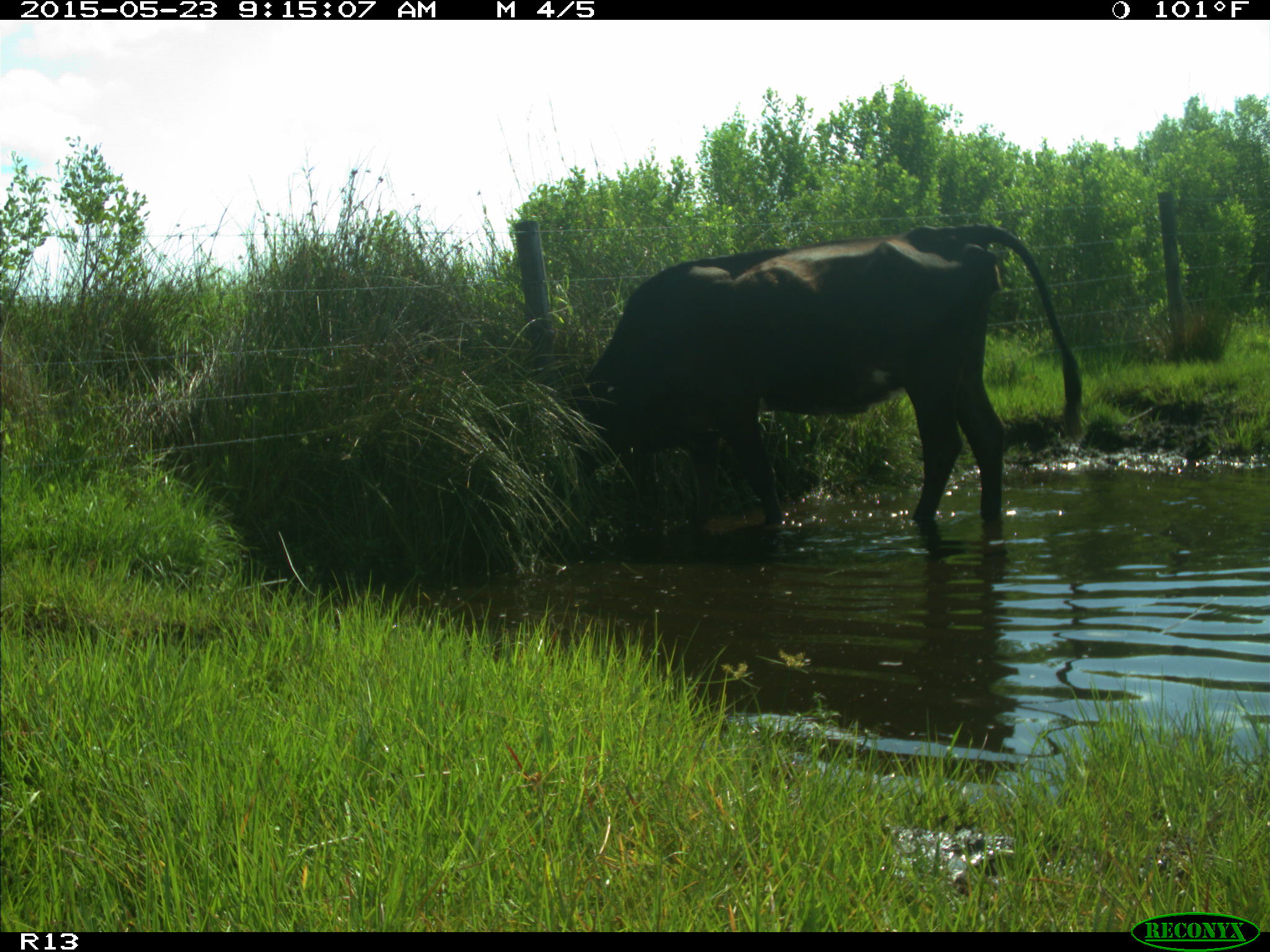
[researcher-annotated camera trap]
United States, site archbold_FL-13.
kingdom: Animalia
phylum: Chordata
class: Mammalia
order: Artiodactyla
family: Bovidae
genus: Bos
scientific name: Bos taurus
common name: domestic cow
Bos taurus (domestic cow).